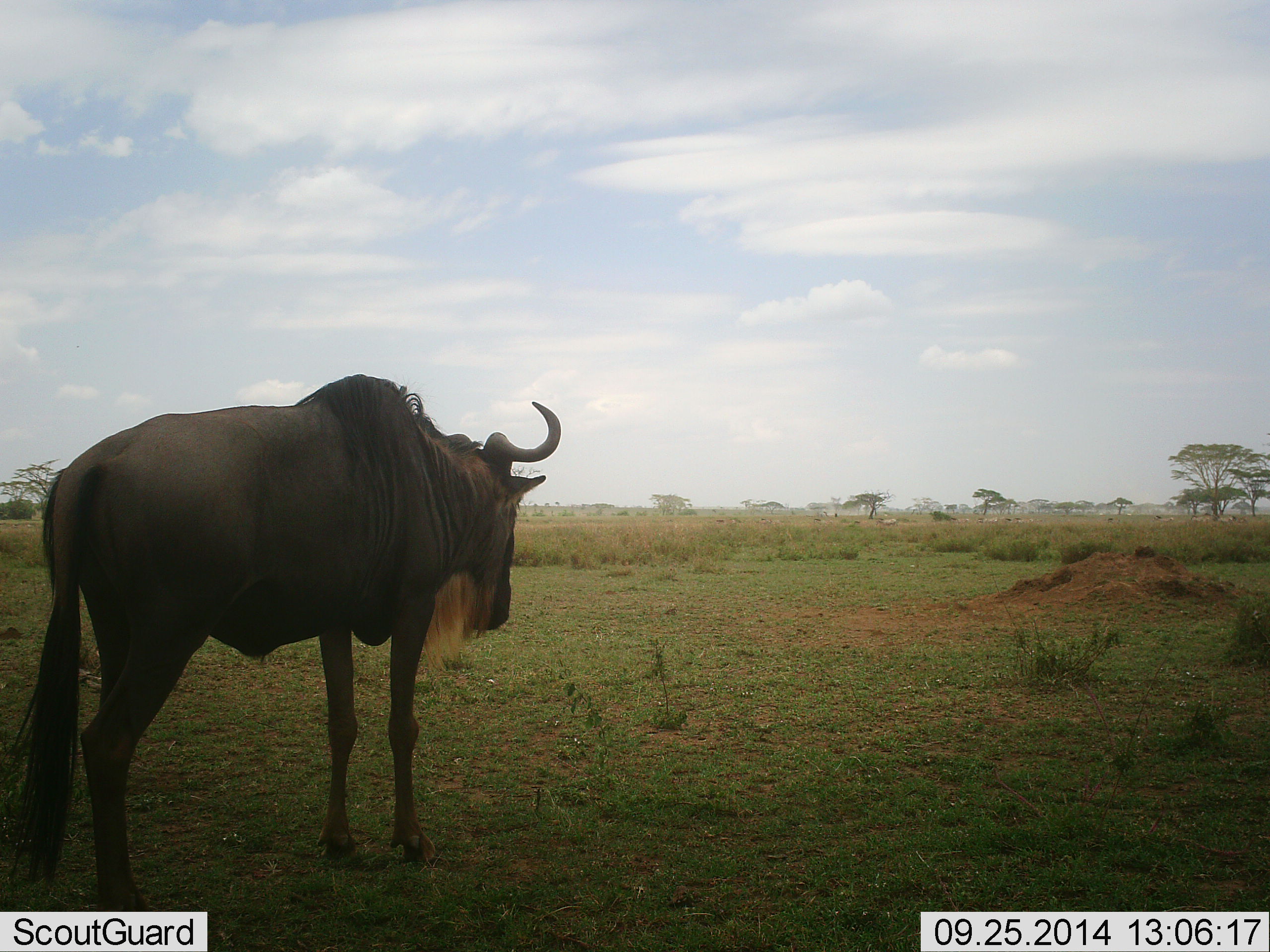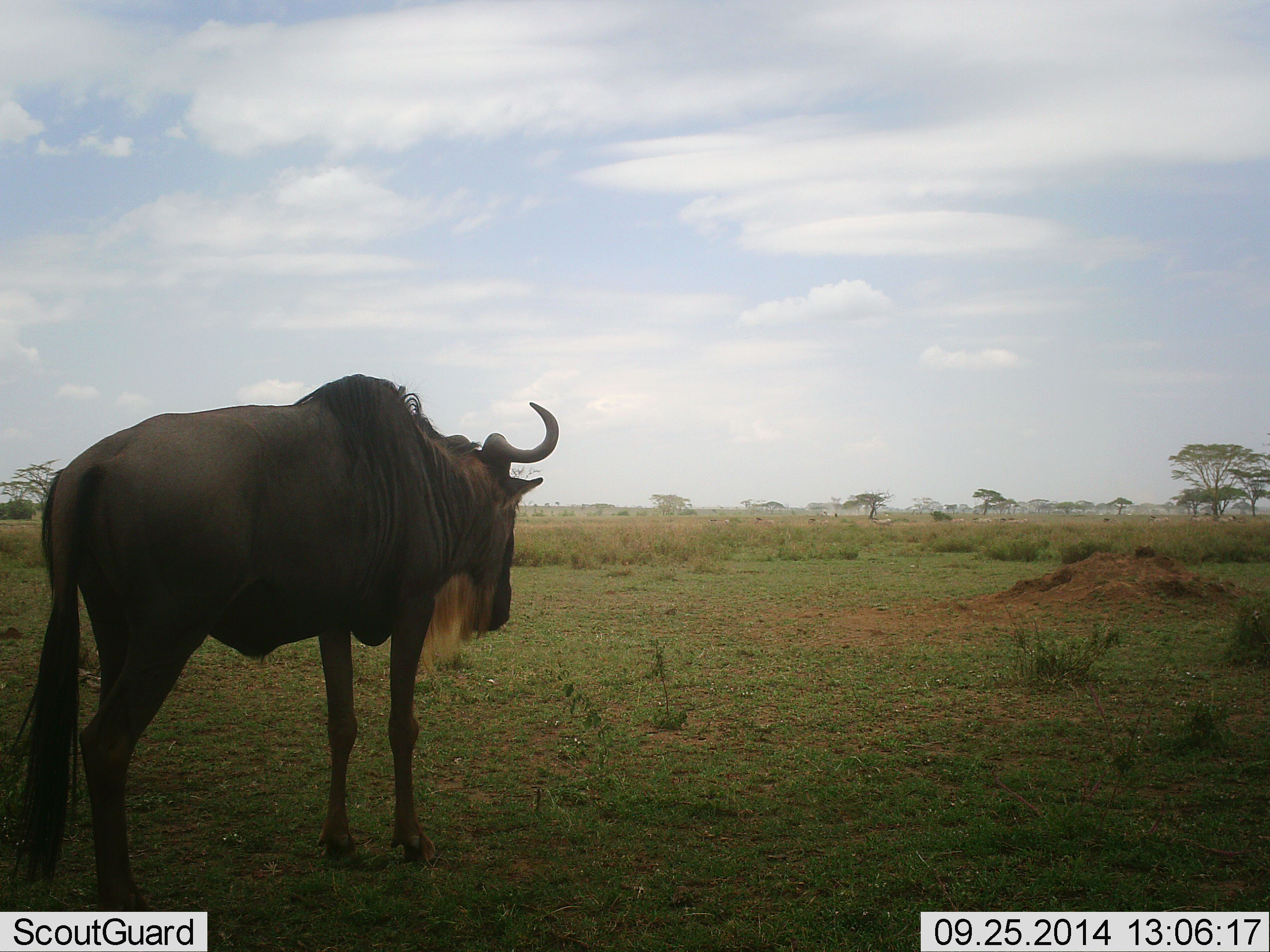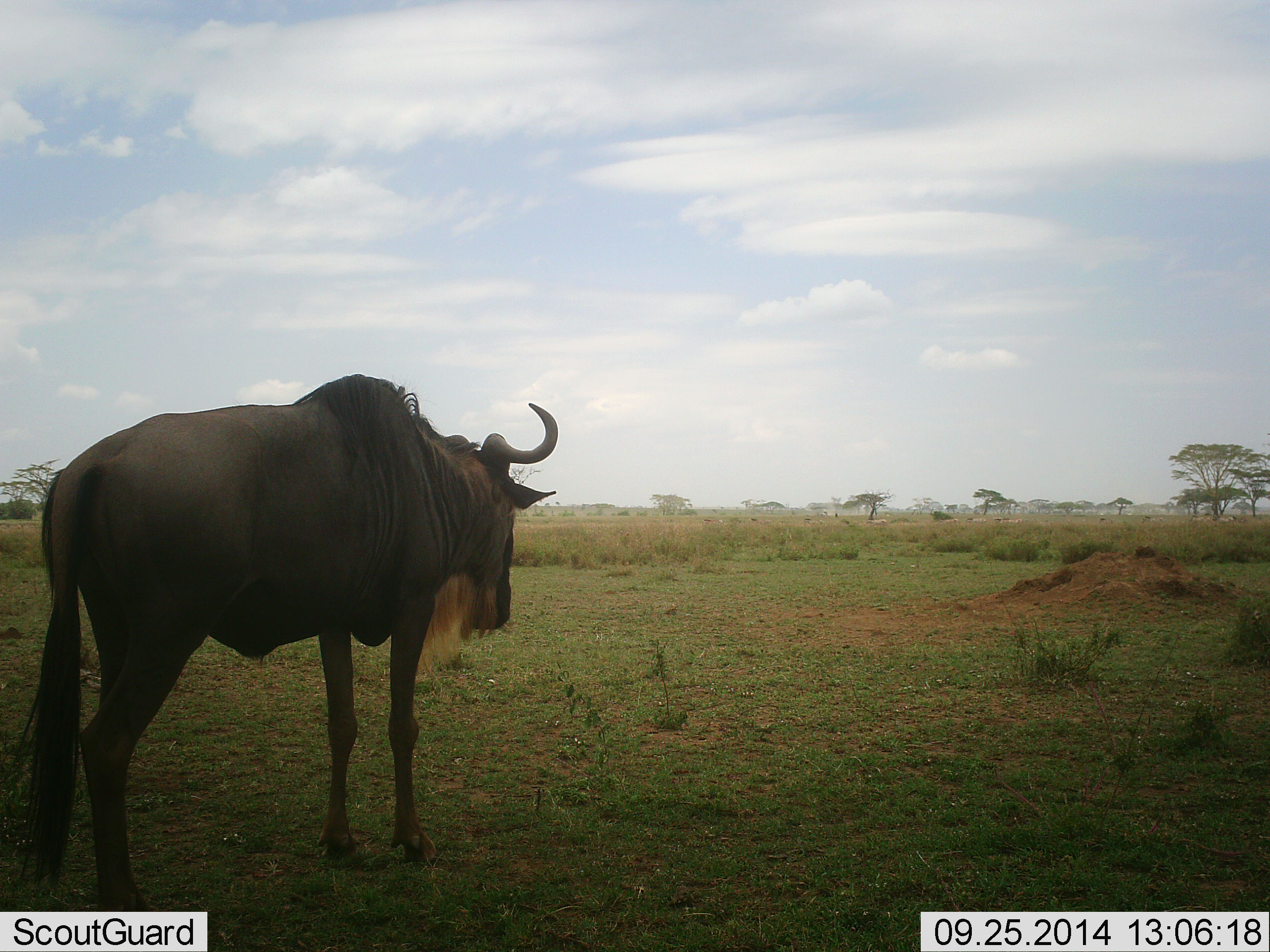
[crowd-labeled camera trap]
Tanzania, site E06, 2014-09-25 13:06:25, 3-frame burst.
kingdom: Animalia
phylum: Chordata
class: Mammalia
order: Artiodactyla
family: Bovidae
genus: Connochaetes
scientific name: Connochaetes taurinus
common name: blue wildebeest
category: wildebeest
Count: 1.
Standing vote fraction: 100%.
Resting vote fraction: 0%.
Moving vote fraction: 8%.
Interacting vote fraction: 0%.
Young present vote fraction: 0%.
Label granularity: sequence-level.